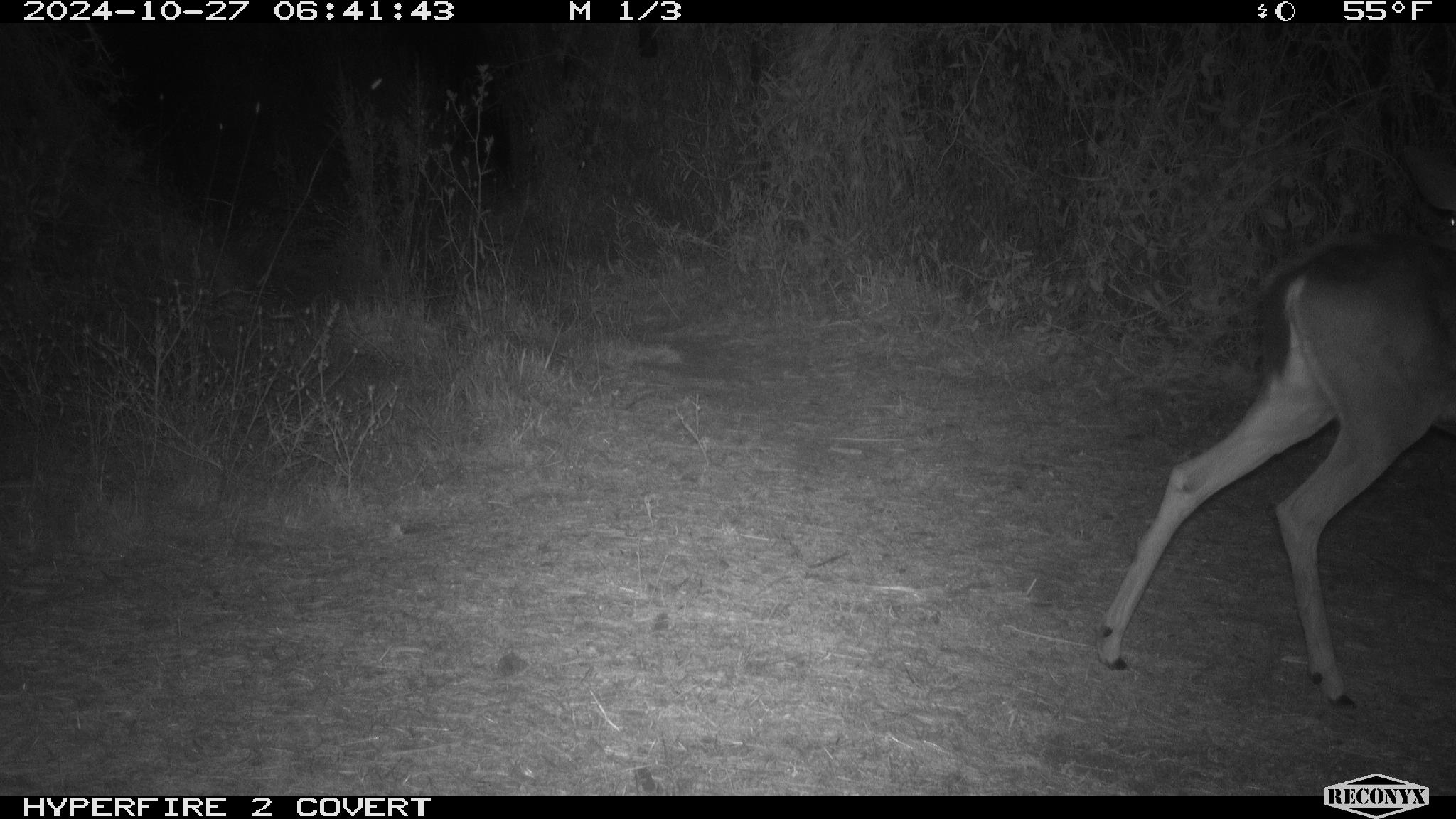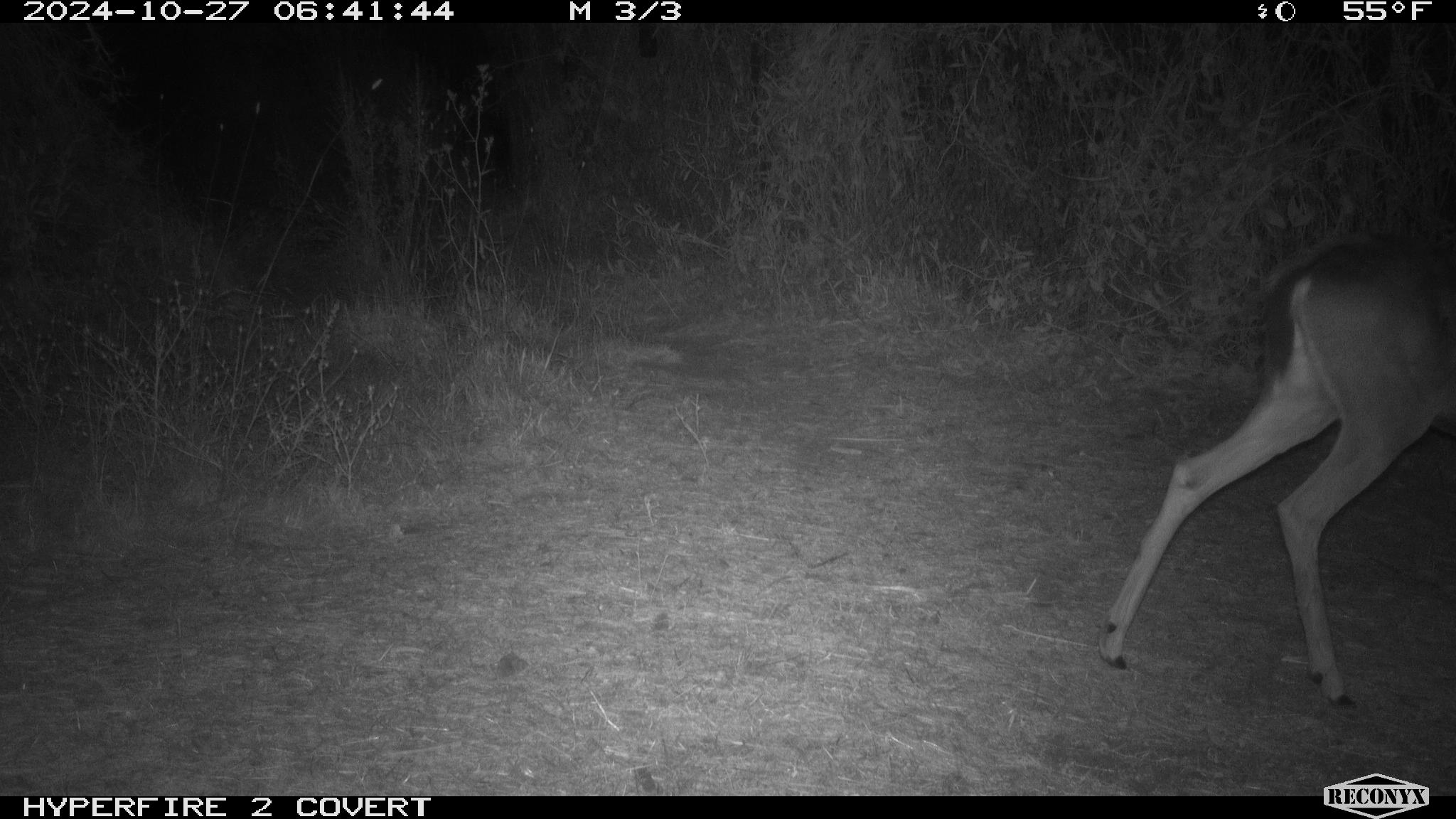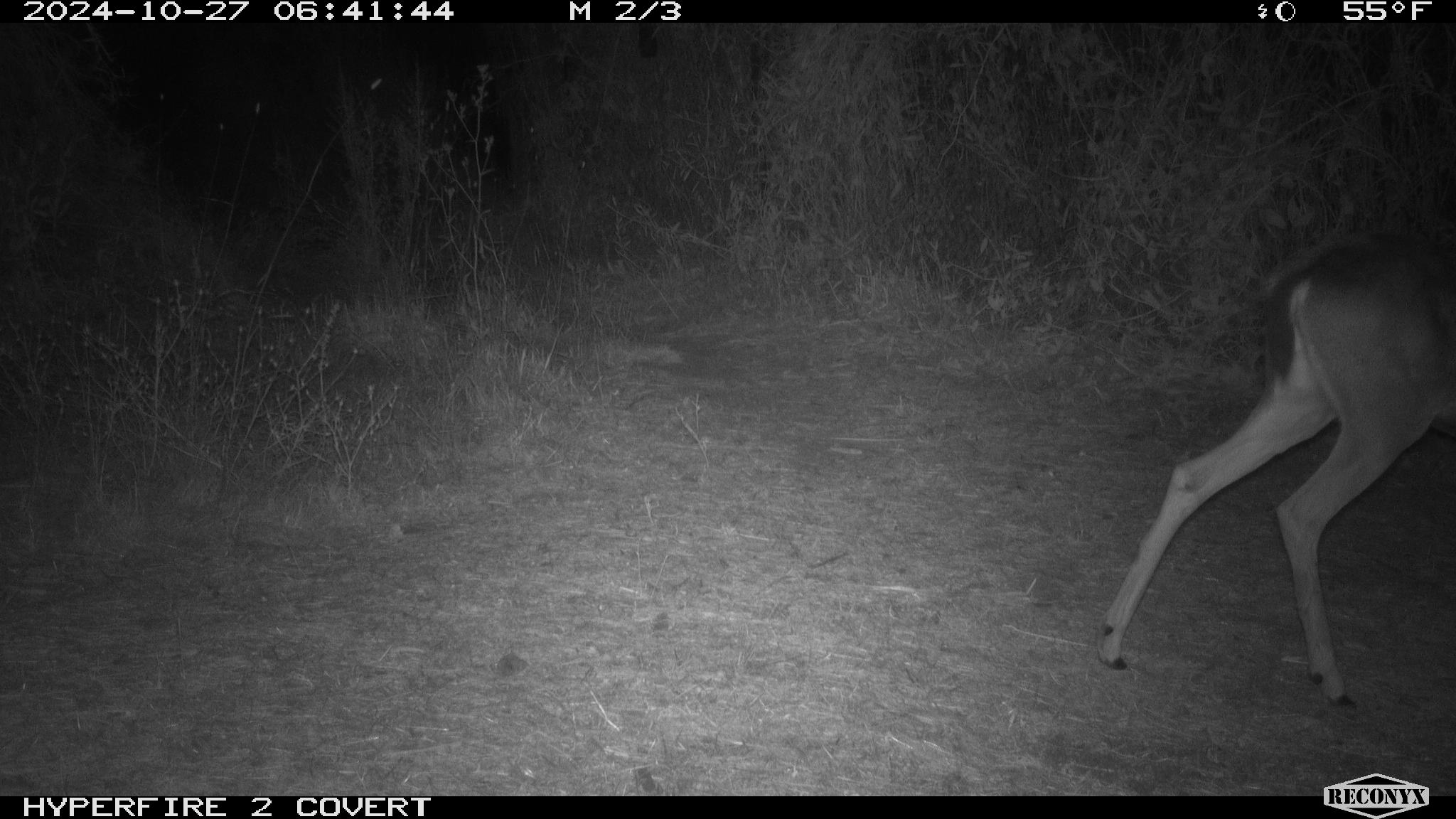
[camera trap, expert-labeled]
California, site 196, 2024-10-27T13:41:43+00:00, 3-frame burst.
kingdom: Animalia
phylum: Chordata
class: Mammalia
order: Artiodactyla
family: Cervidae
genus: Odocoileus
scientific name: Odocoileus hemionus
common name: mule deer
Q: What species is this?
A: Mule deer (Odocoileus hemionus).